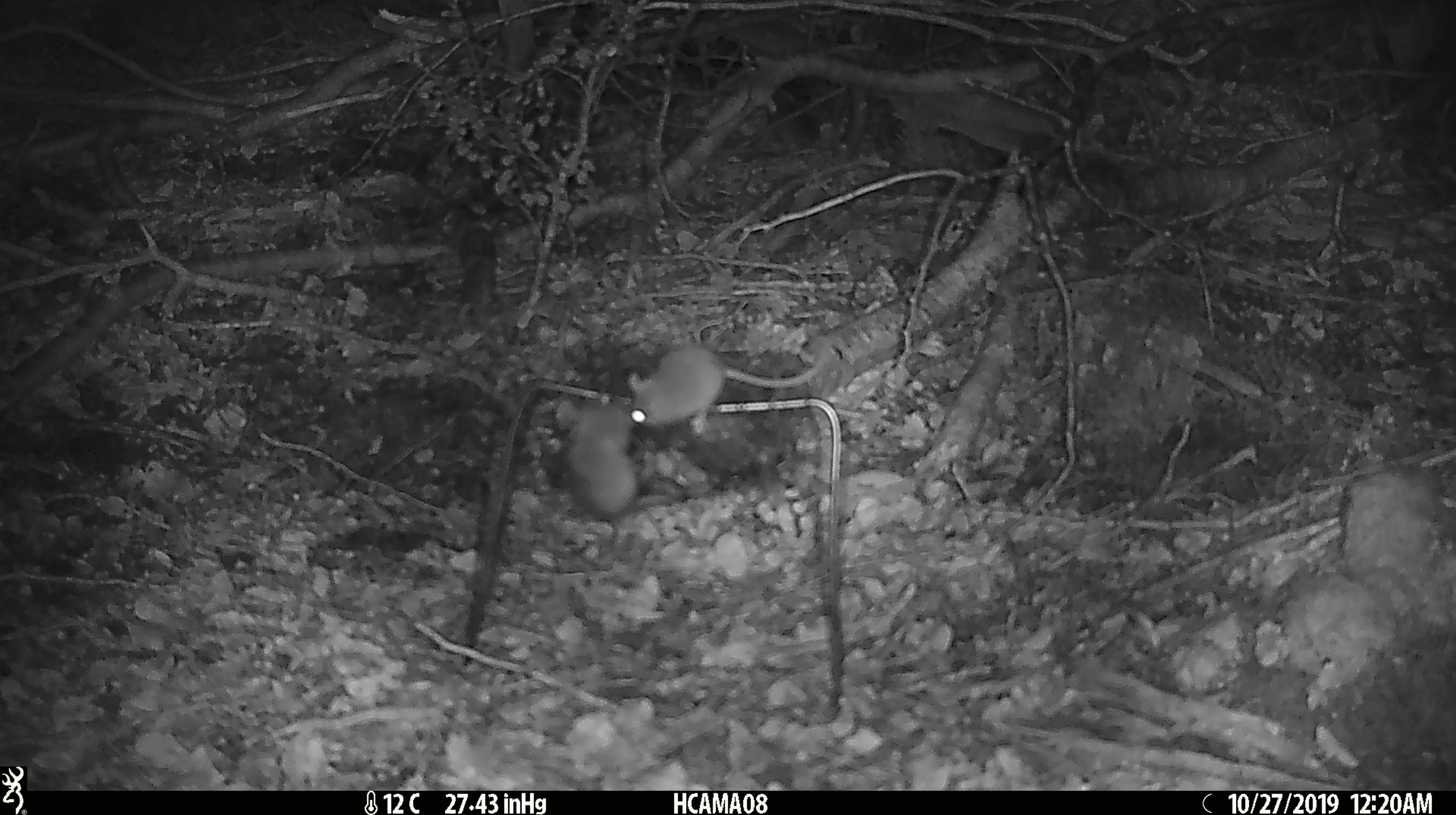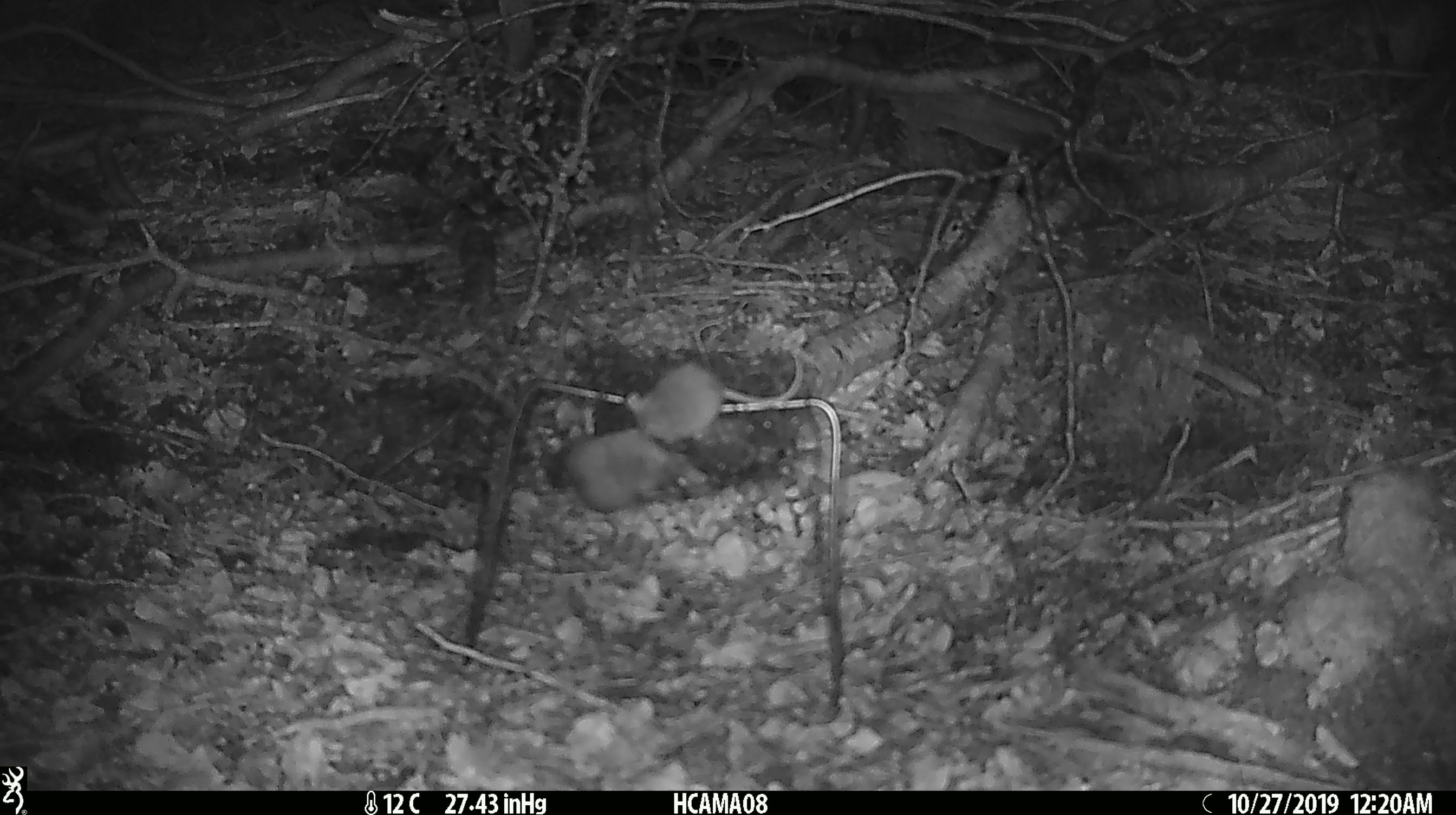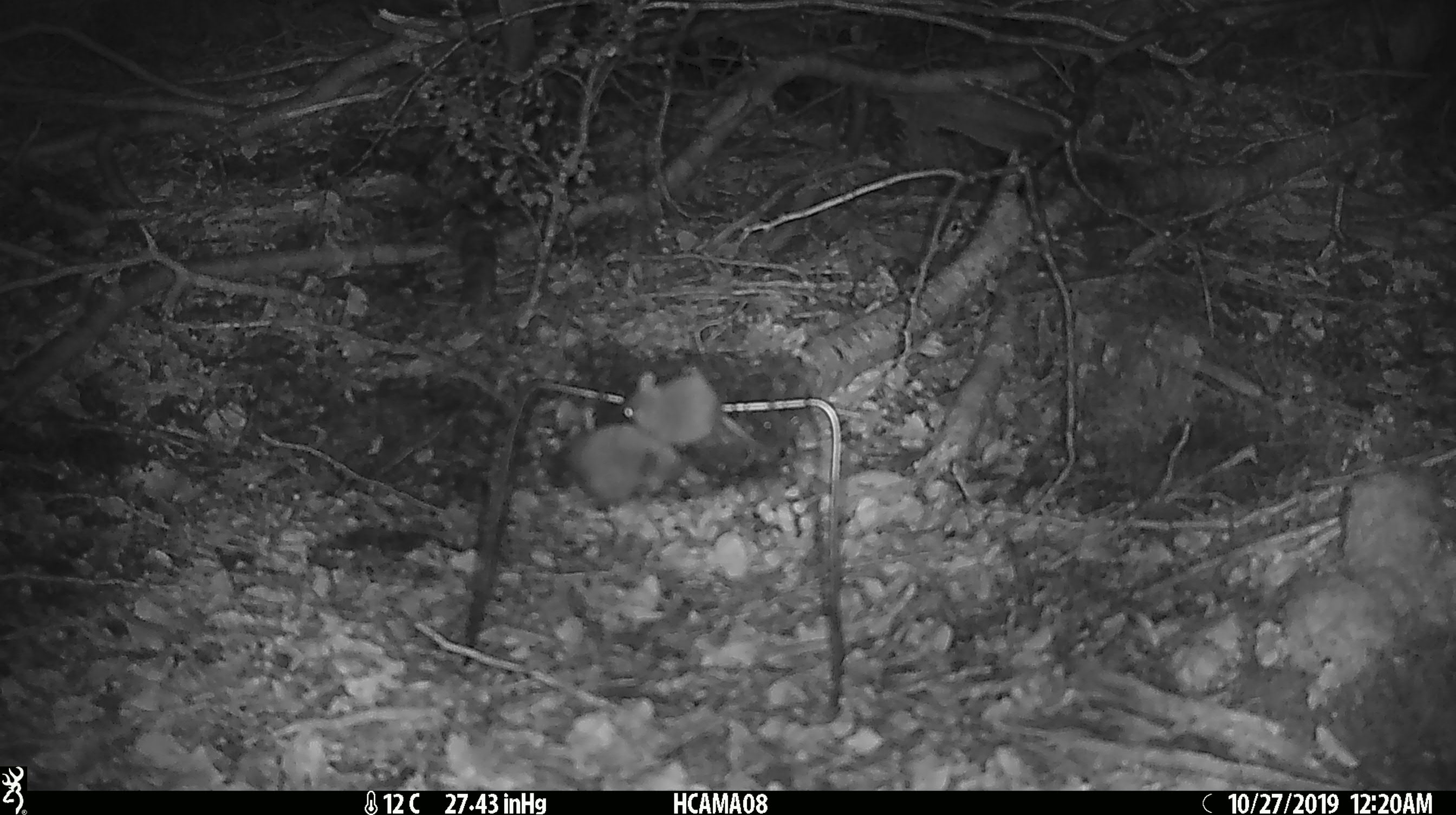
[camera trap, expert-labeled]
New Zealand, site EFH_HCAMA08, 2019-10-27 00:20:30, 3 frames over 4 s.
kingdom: Animalia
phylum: Chordata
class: Mammalia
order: Rodentia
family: Muridae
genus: Mus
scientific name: Mus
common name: mouse